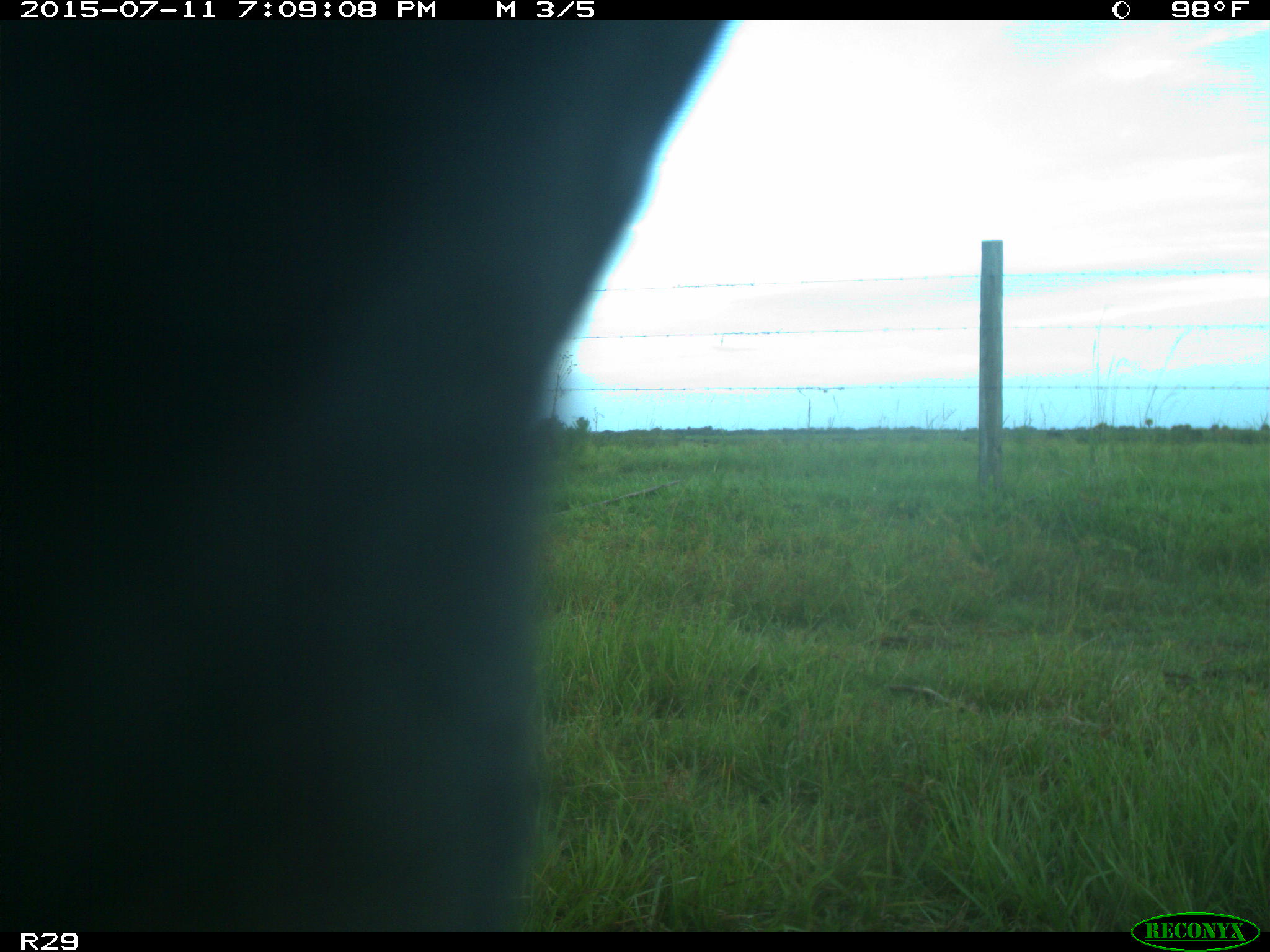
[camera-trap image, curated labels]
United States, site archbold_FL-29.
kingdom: Animalia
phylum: Chordata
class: Mammalia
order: Artiodactyla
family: Bovidae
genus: Bos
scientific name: Bos taurus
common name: domestic cow